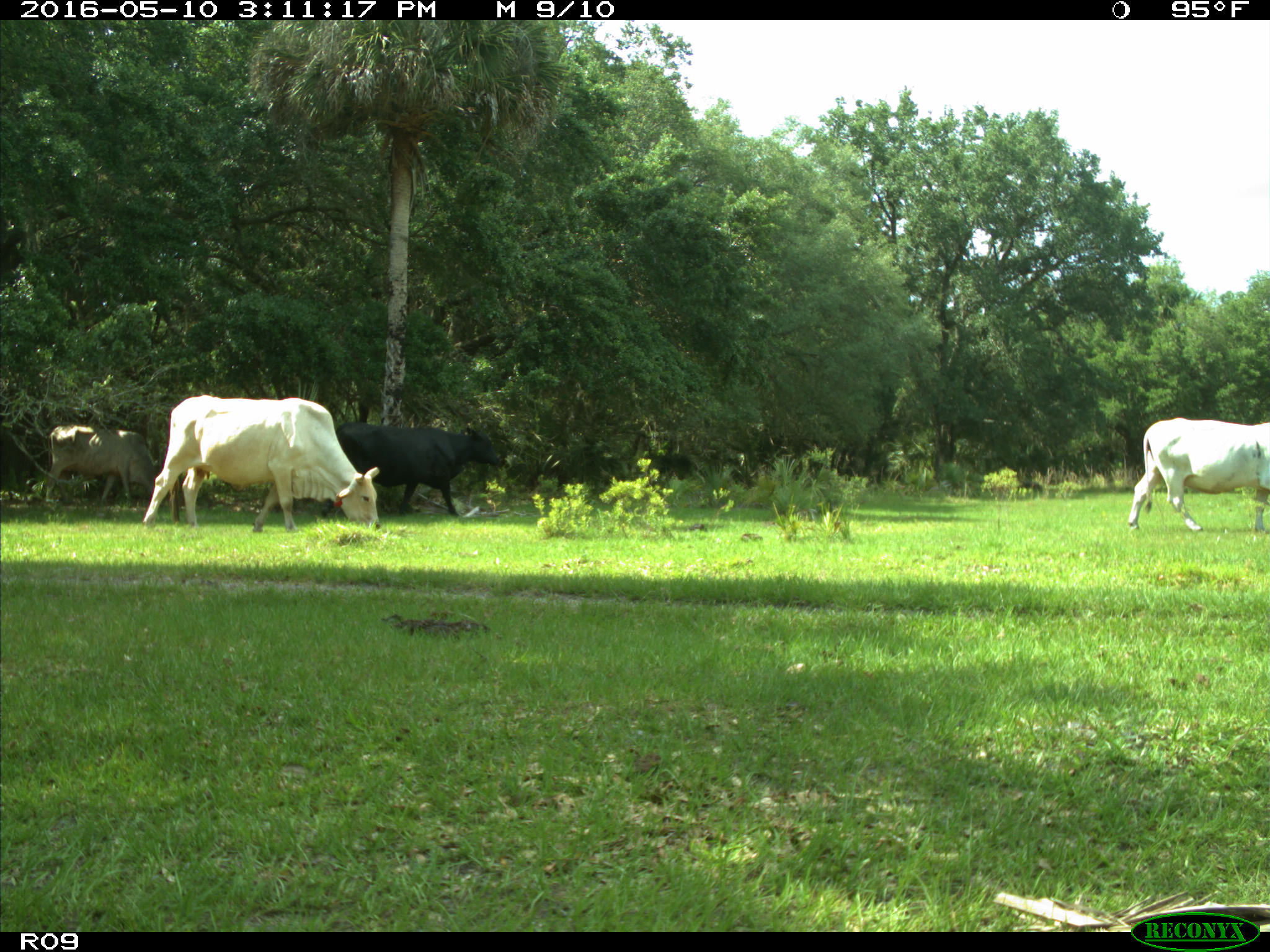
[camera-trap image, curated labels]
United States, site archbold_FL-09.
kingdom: Animalia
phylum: Chordata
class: Mammalia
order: Artiodactyla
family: Bovidae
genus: Bos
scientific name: Bos taurus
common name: domestic cow